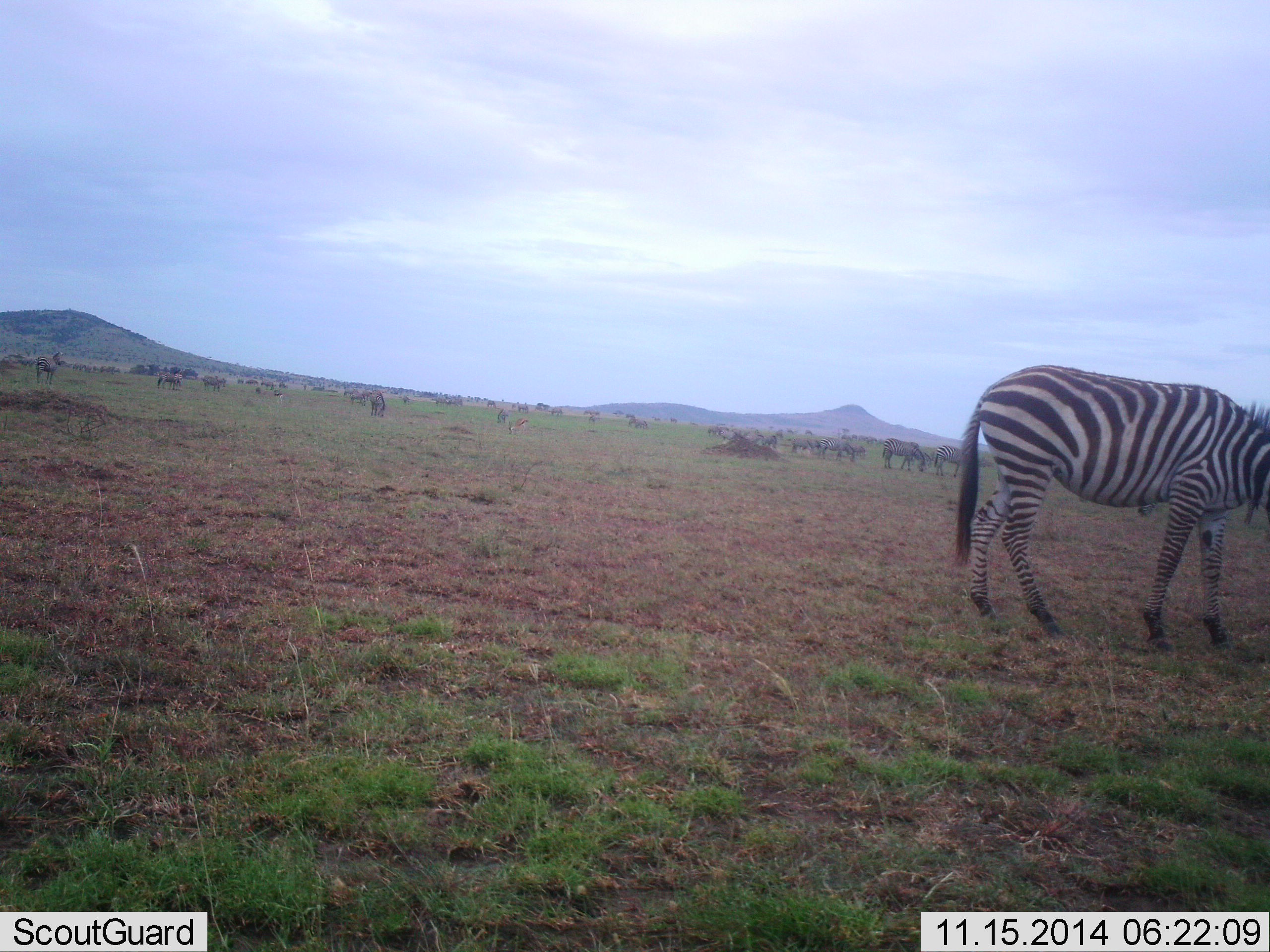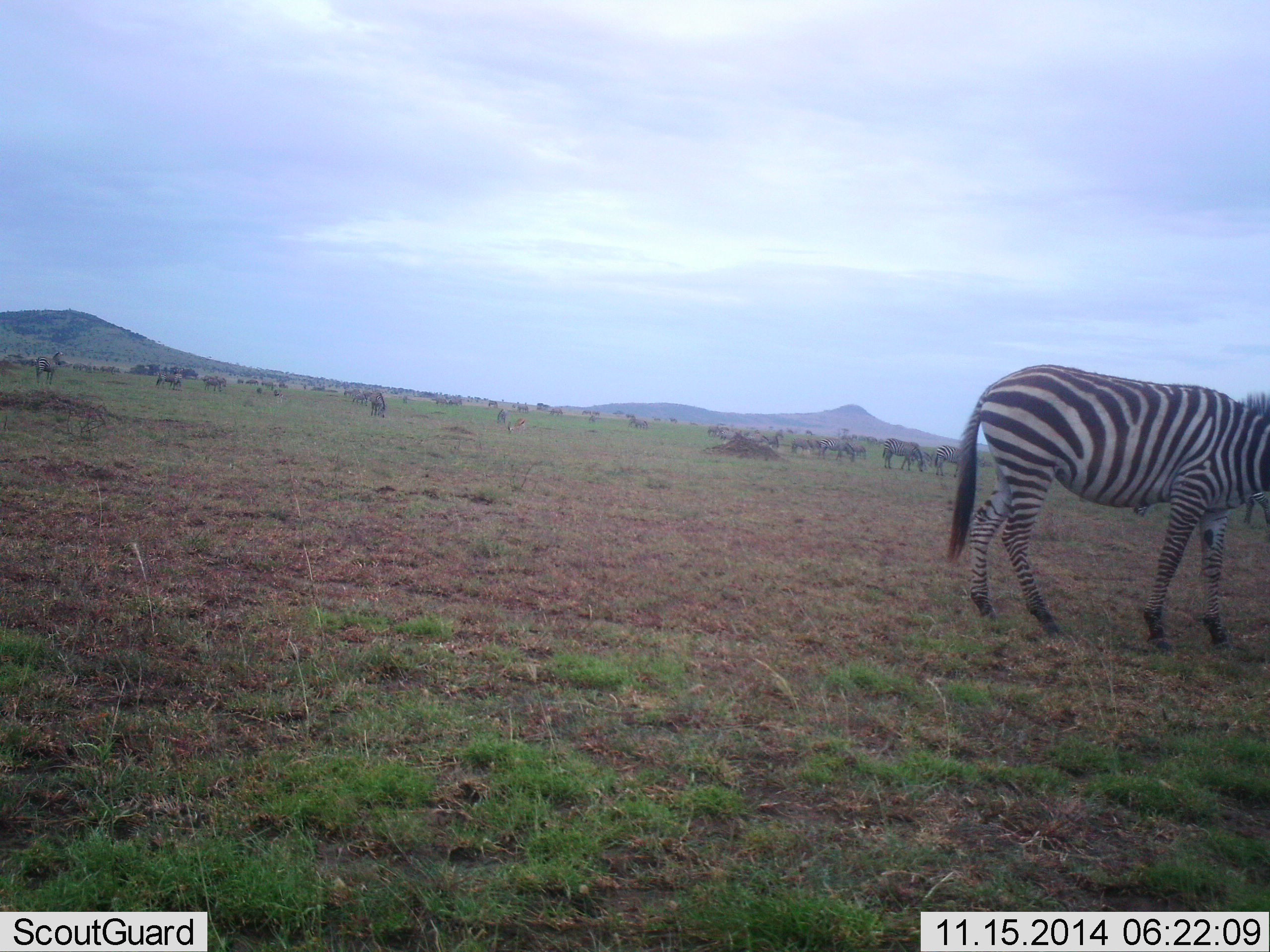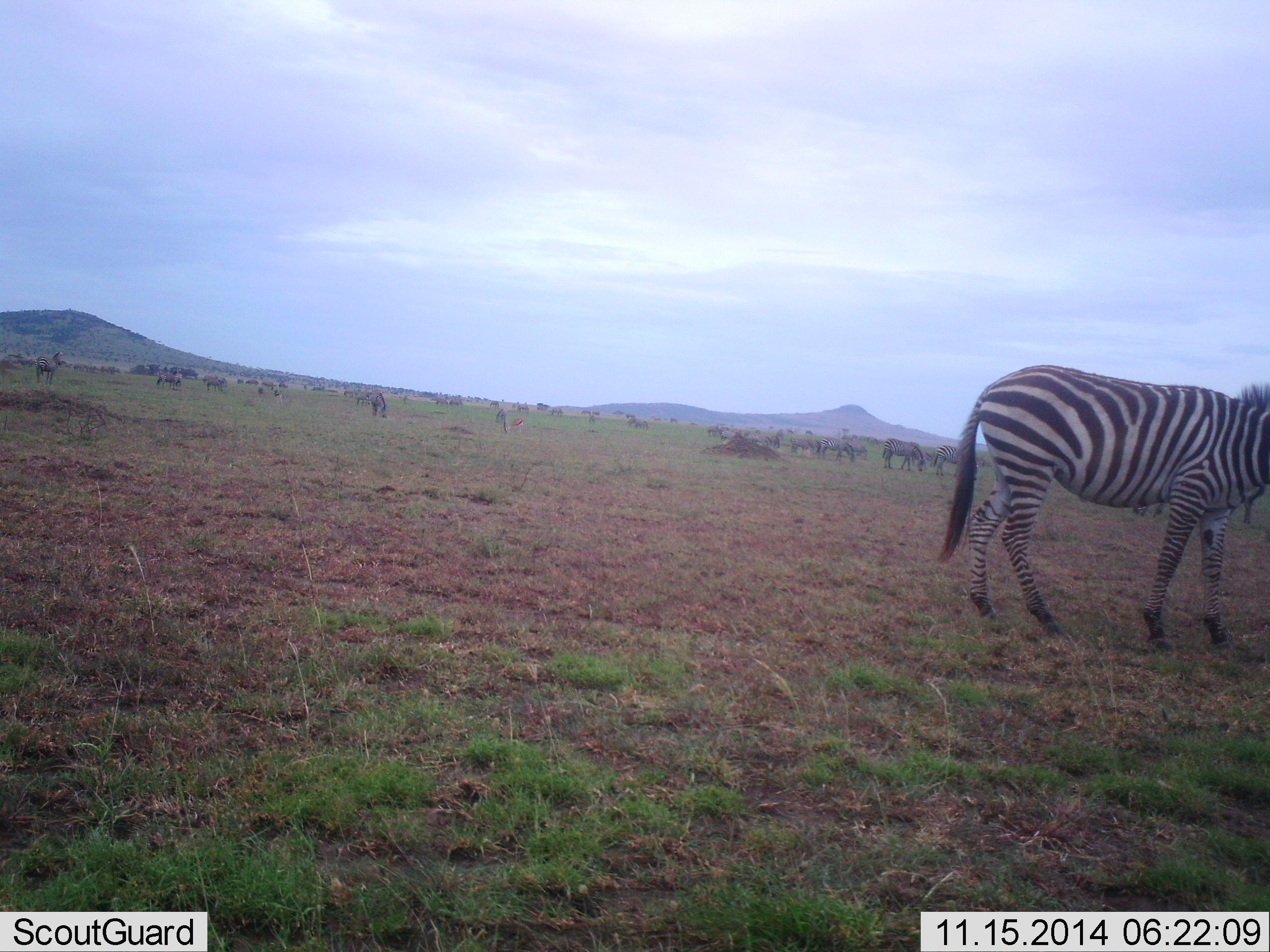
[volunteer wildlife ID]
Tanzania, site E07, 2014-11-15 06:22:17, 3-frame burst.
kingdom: Animalia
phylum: Chordata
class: Mammalia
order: Perissodactyla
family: Equidae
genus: Equus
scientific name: Equus quagga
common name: plains zebra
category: zebra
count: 1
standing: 58%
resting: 0%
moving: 17%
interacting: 0%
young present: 0%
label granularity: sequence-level